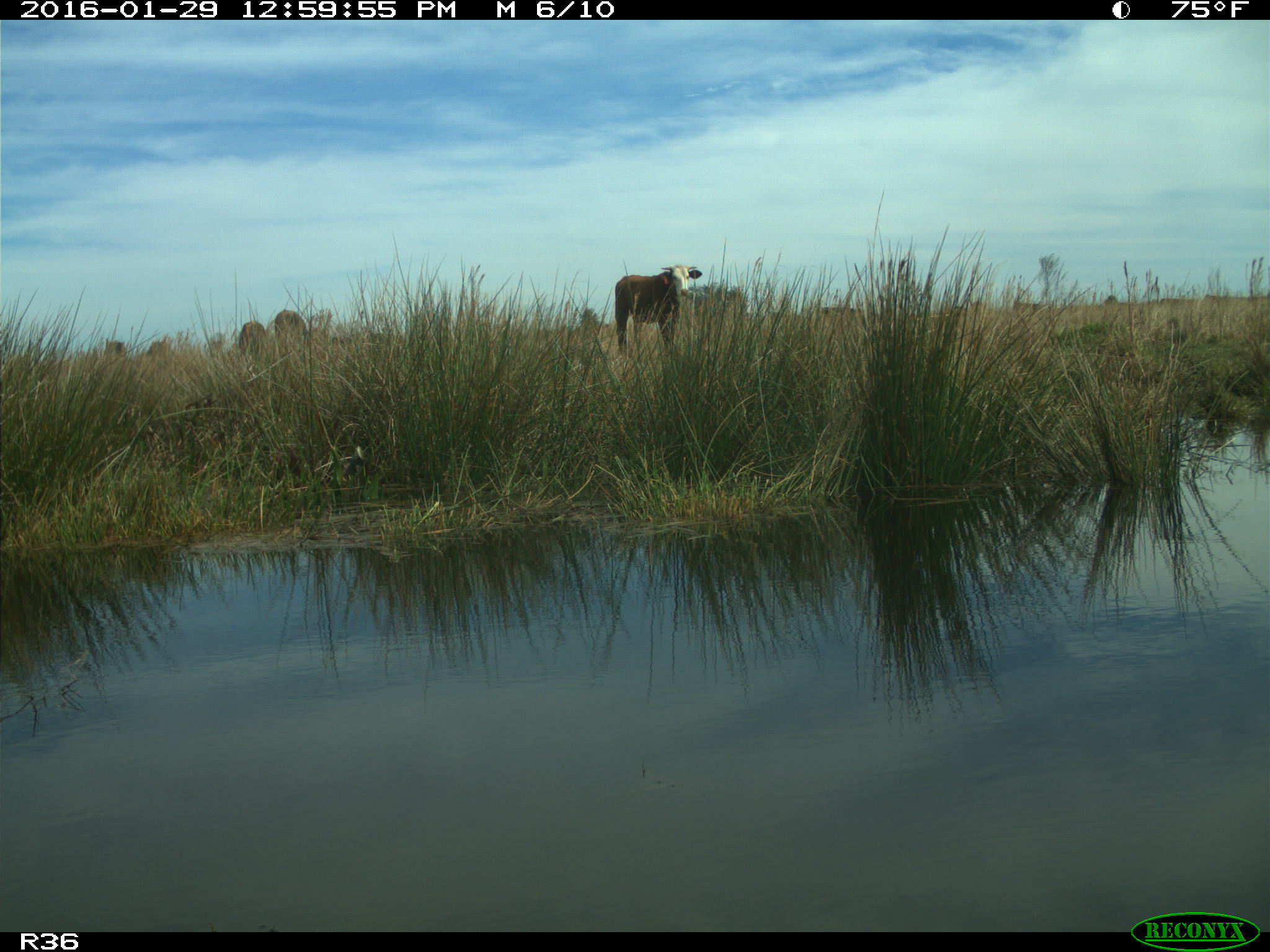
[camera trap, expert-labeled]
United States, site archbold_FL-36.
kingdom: Animalia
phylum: Chordata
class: Mammalia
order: Artiodactyla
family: Bovidae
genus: Bos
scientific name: Bos taurus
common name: domestic cow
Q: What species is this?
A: Bos taurus (domestic cow).